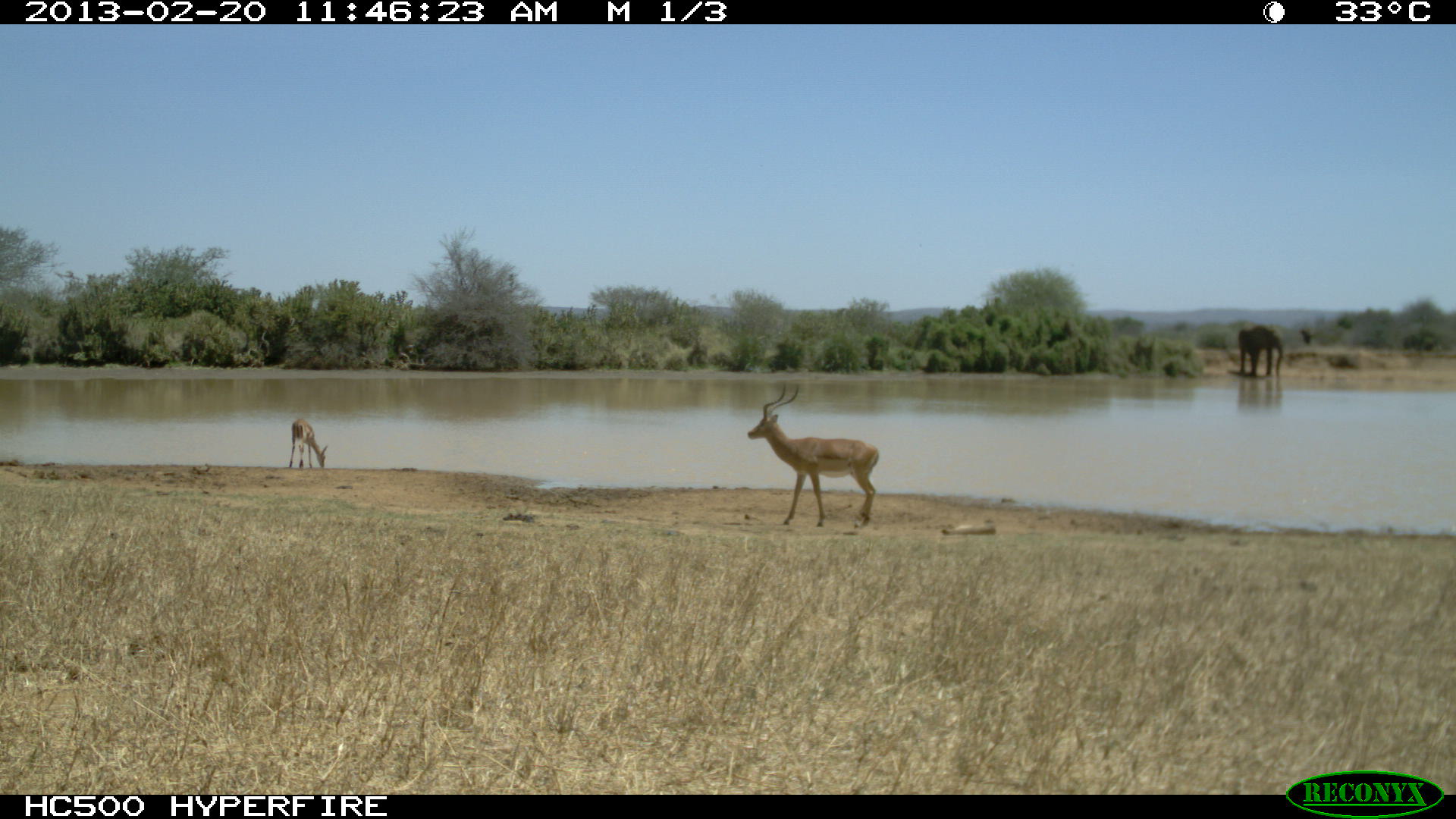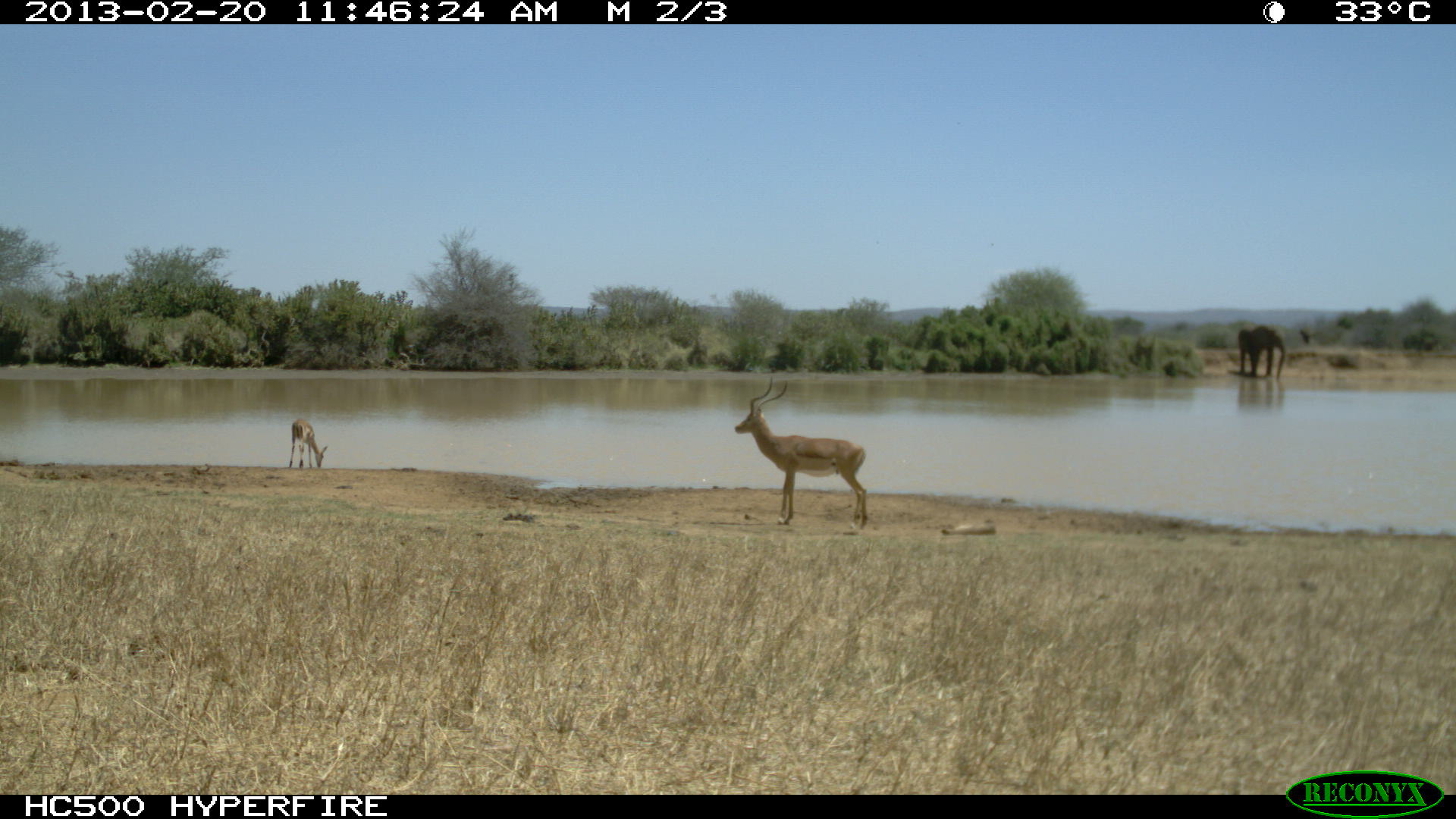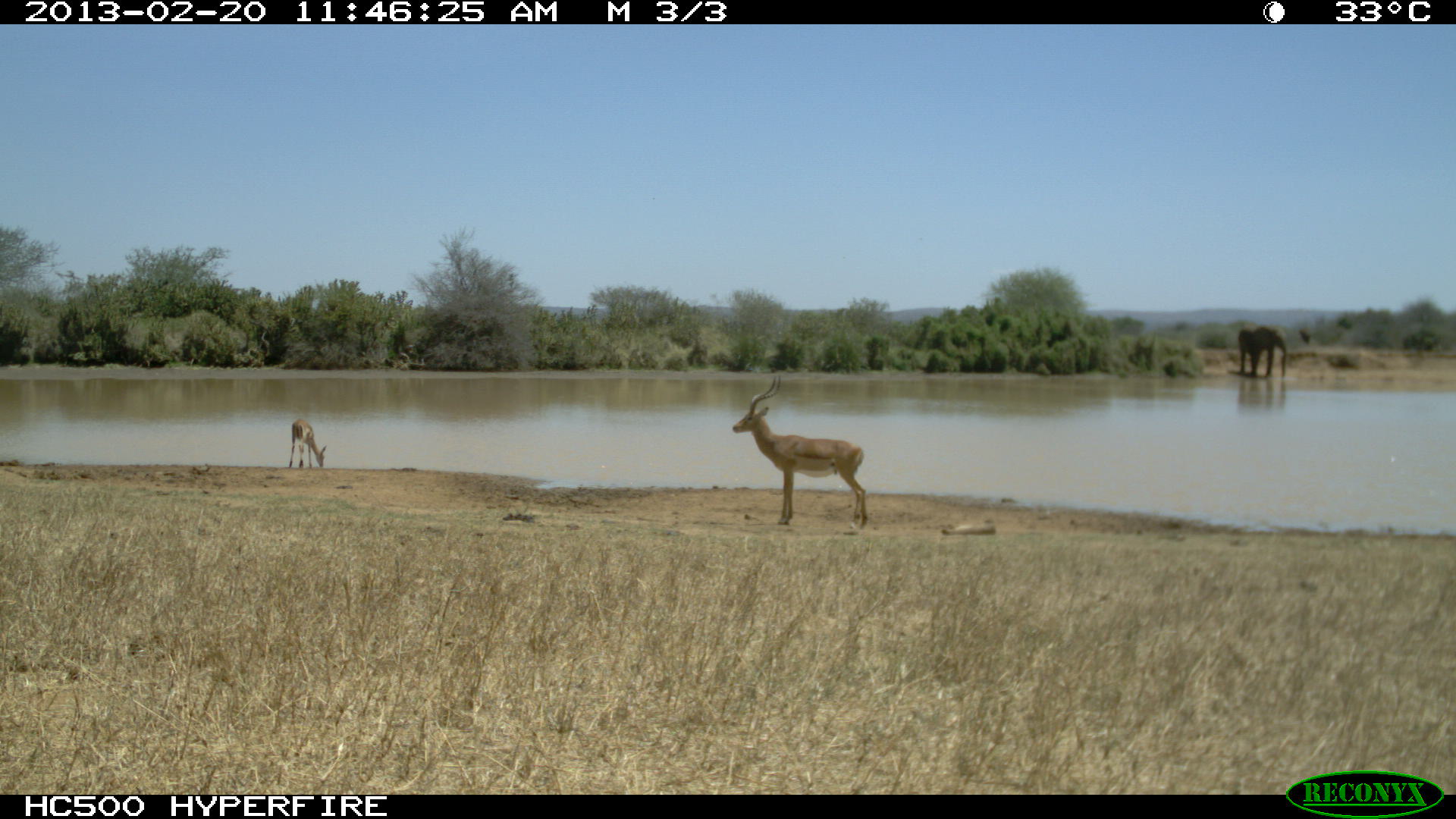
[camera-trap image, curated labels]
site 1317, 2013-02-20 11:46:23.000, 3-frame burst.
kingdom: Animalia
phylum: Chordata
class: Mammalia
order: Artiodactyla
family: Bovidae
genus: Aepyceros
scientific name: Aepyceros melampus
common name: impala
Aepyceros melampus (impala), count 6.